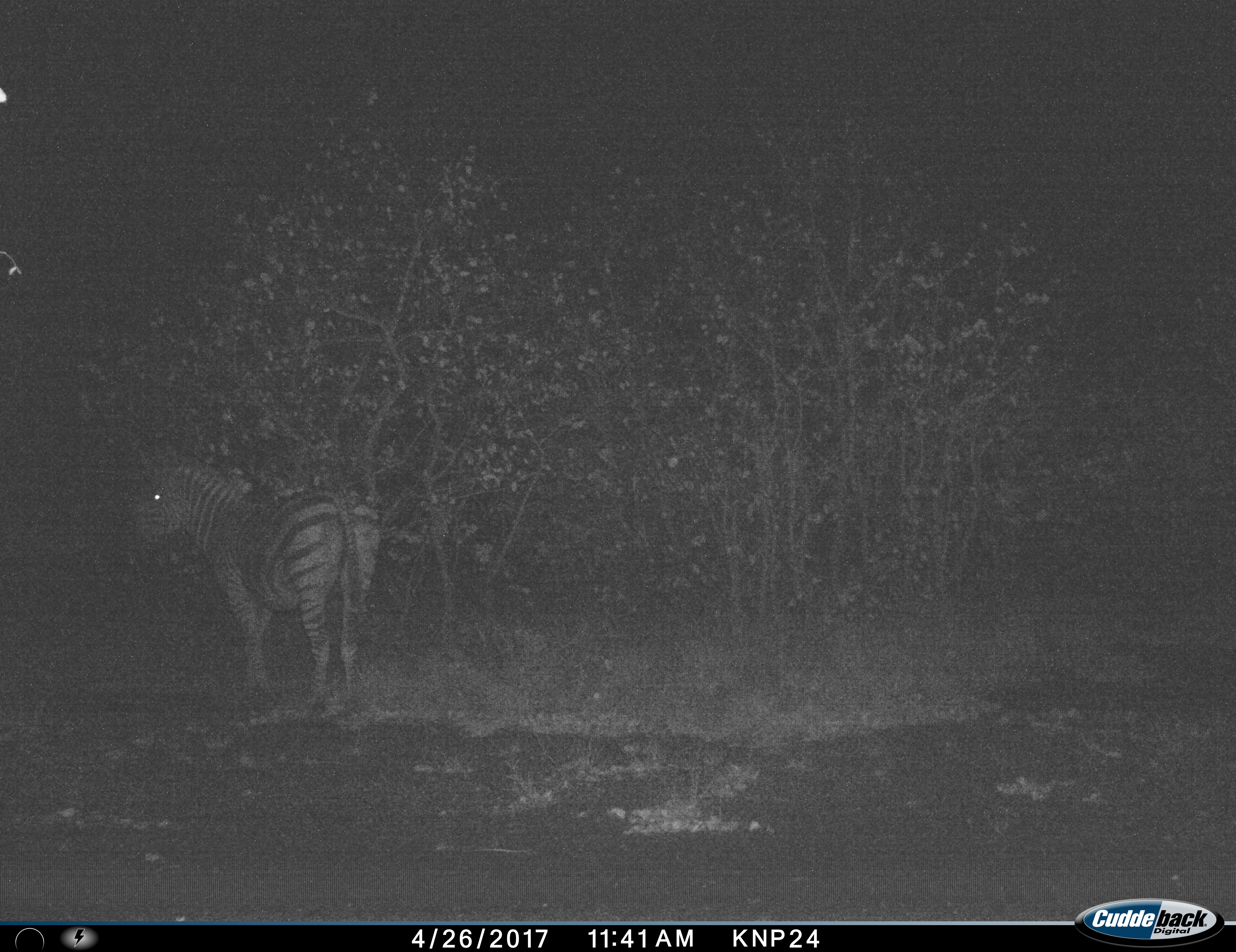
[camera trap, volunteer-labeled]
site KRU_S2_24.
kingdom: Animalia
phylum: Chordata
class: Mammalia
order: Perissodactyla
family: Equidae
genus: Equus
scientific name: Equus quagga burchellii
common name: burchell's zebra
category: zebraburchells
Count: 1.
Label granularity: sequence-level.